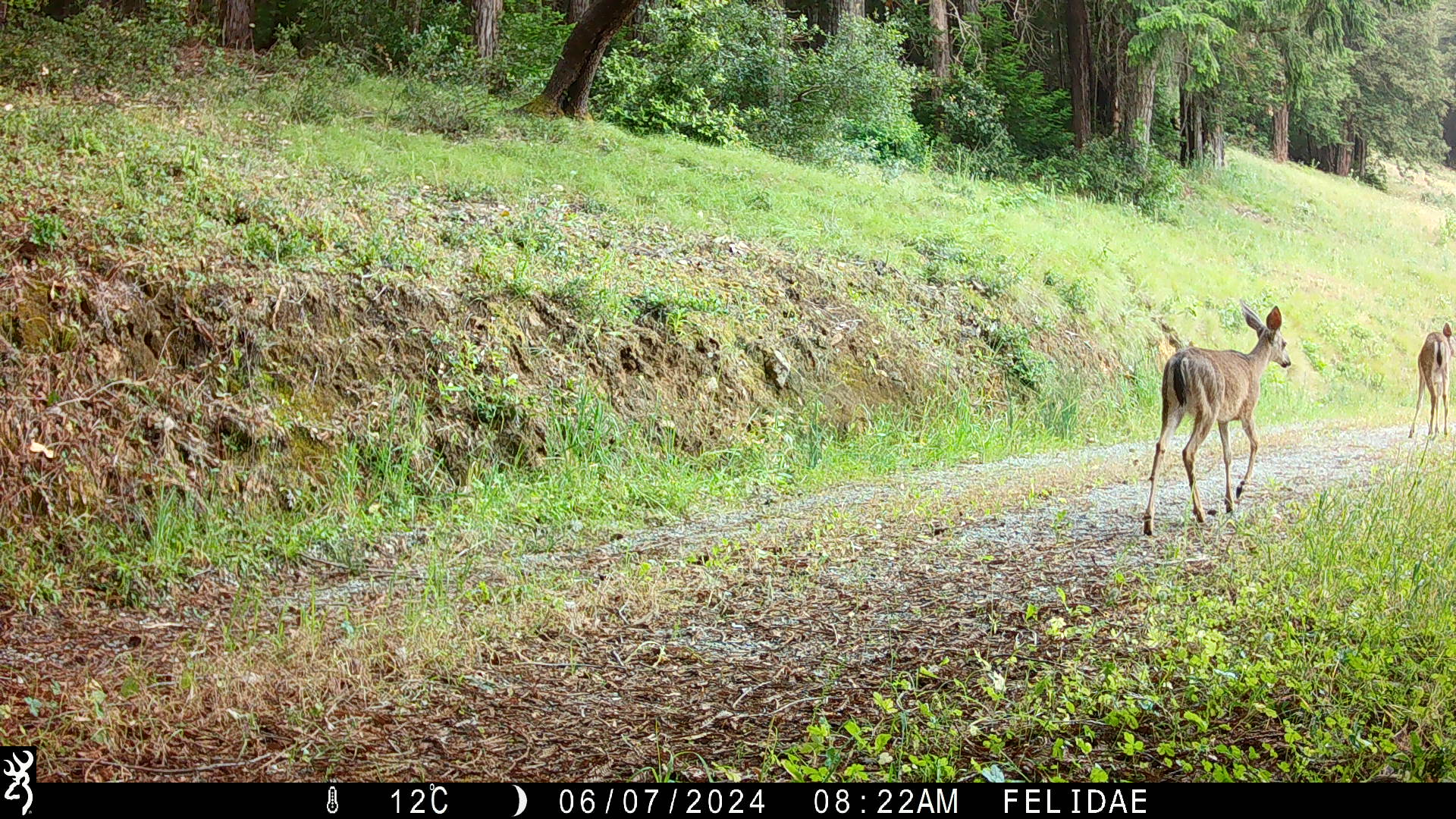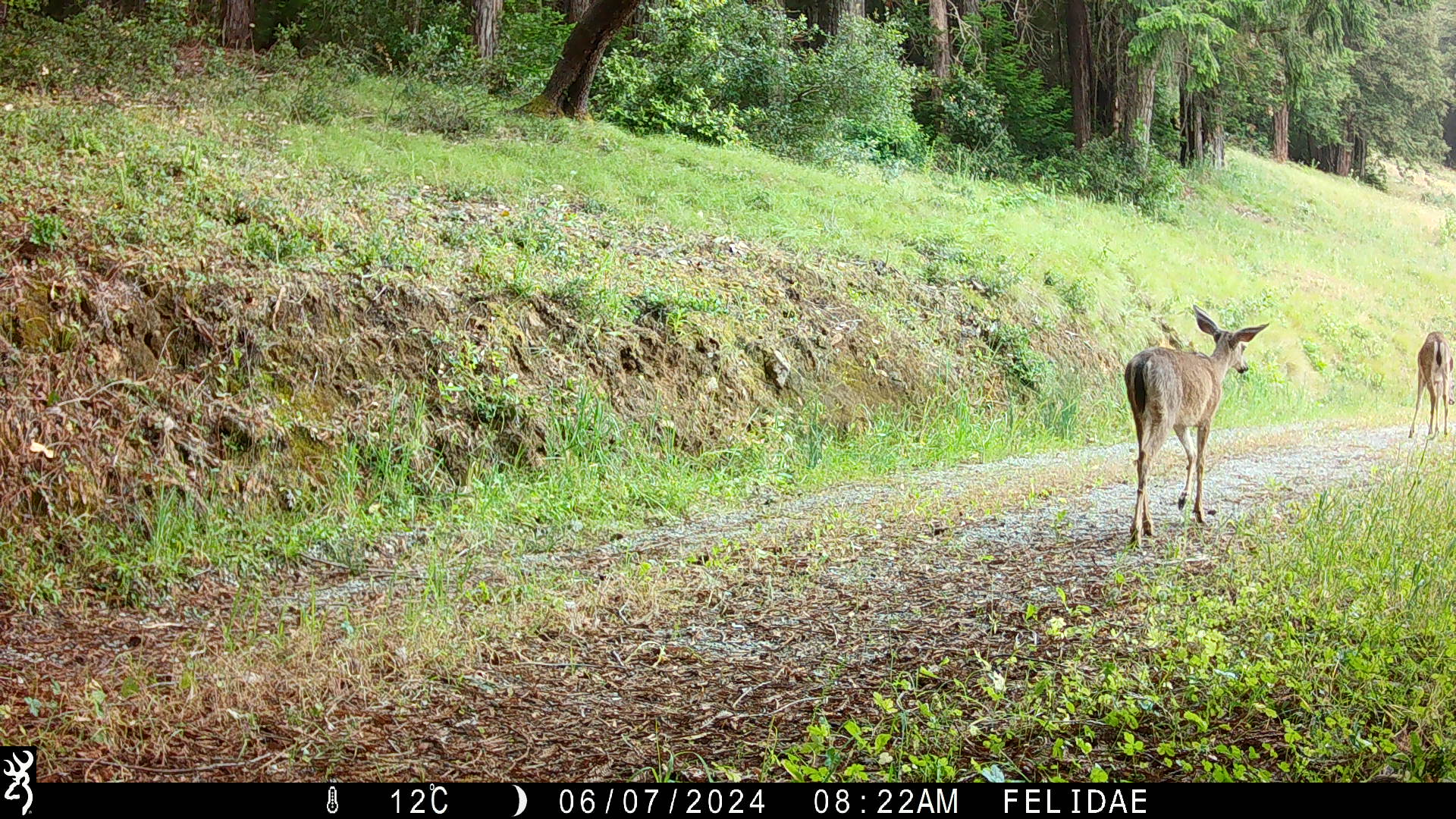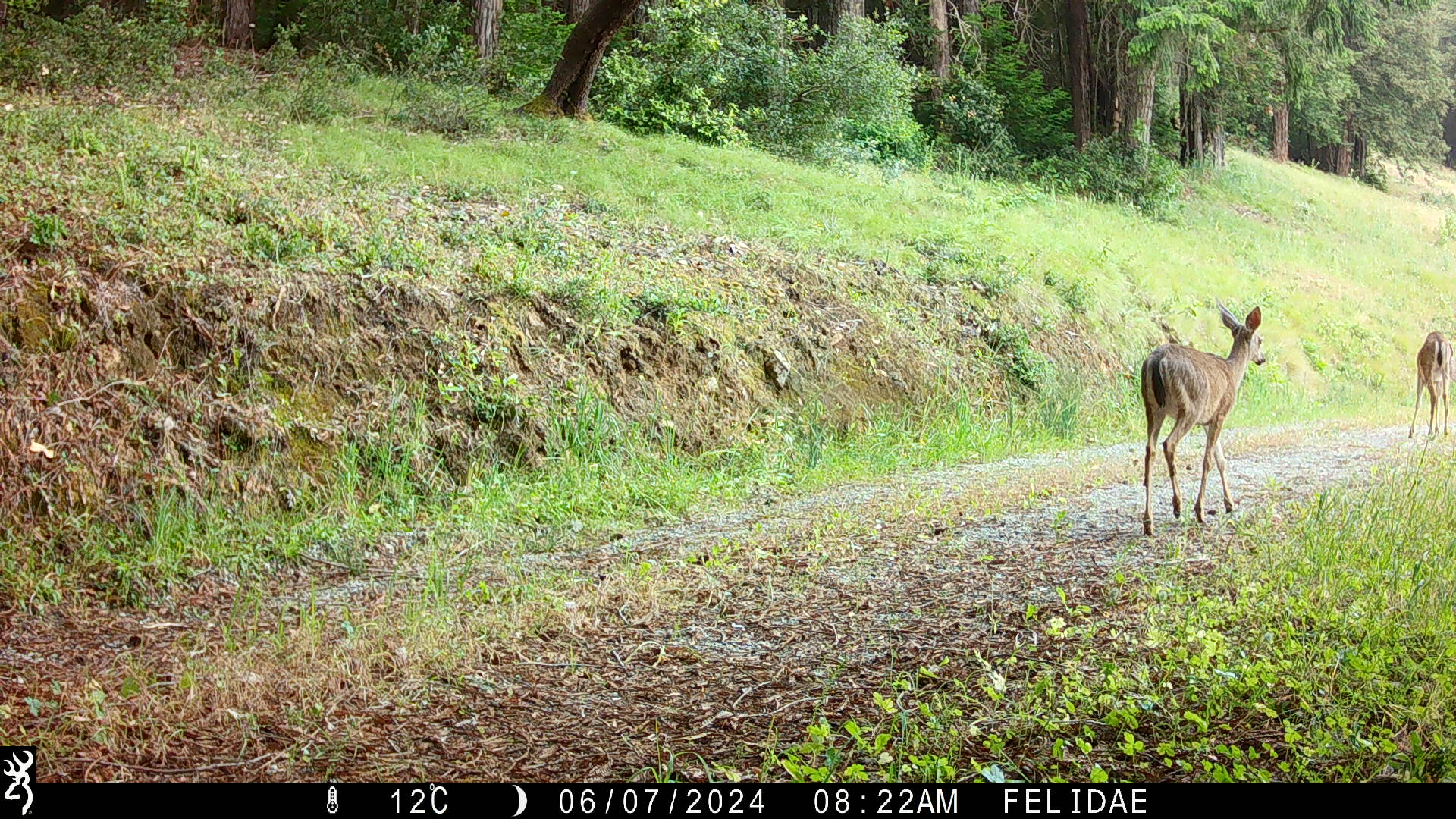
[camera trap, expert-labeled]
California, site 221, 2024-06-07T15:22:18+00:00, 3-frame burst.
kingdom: Animalia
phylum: Chordata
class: Mammalia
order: Artiodactyla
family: Cervidae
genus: Odocoileus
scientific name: Odocoileus hemionus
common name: mule deer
Mule deer (Odocoileus hemionus).